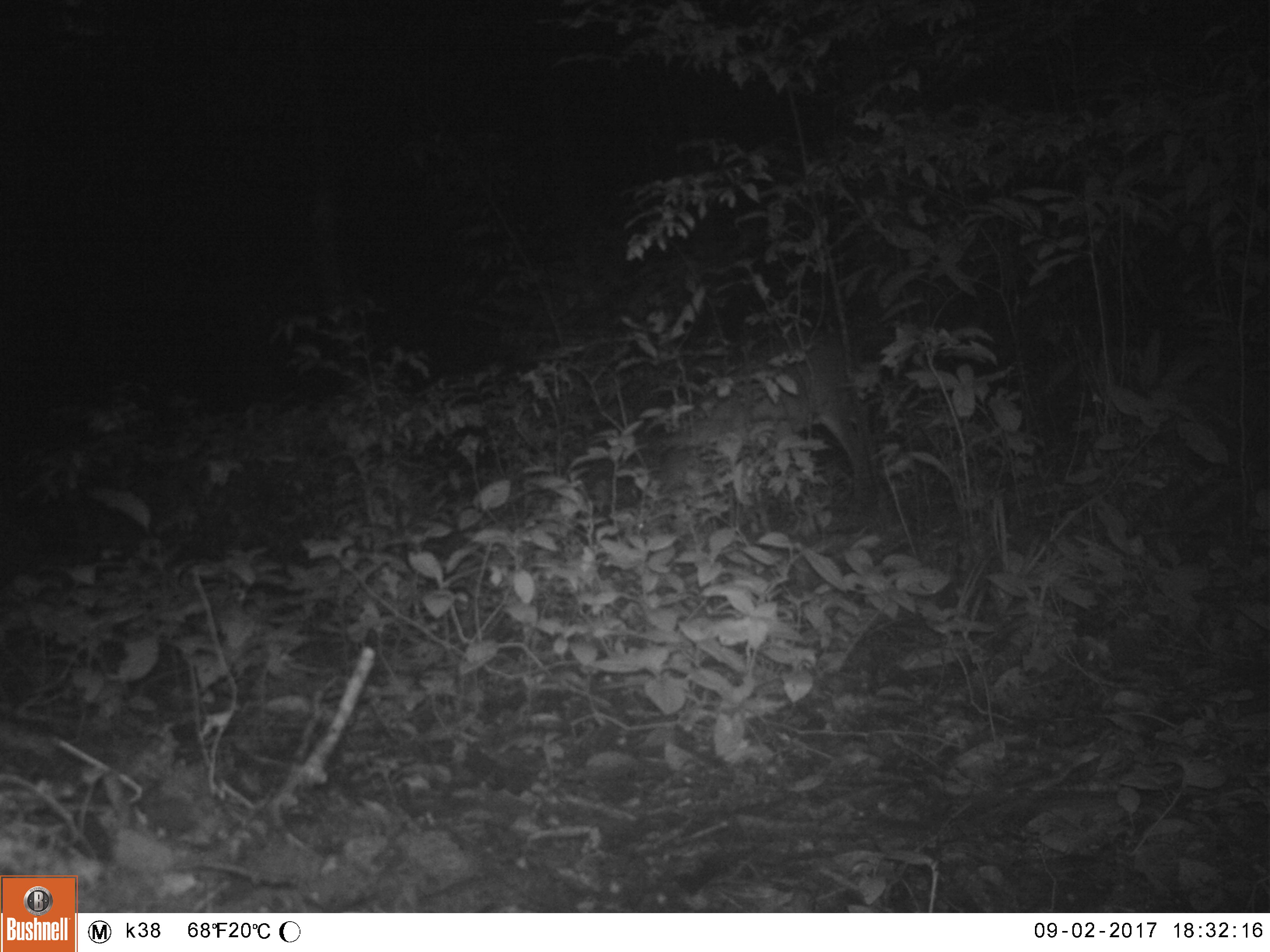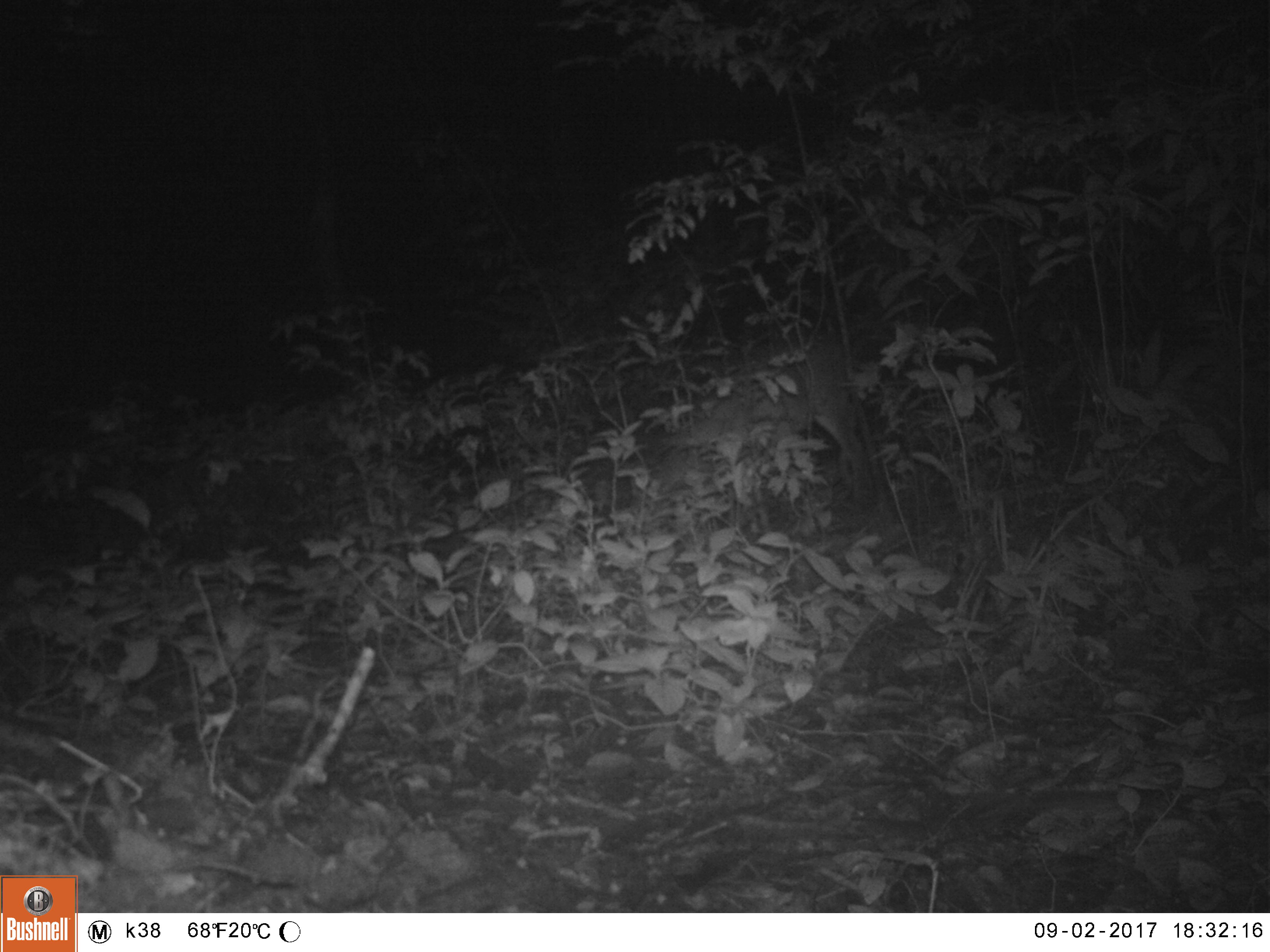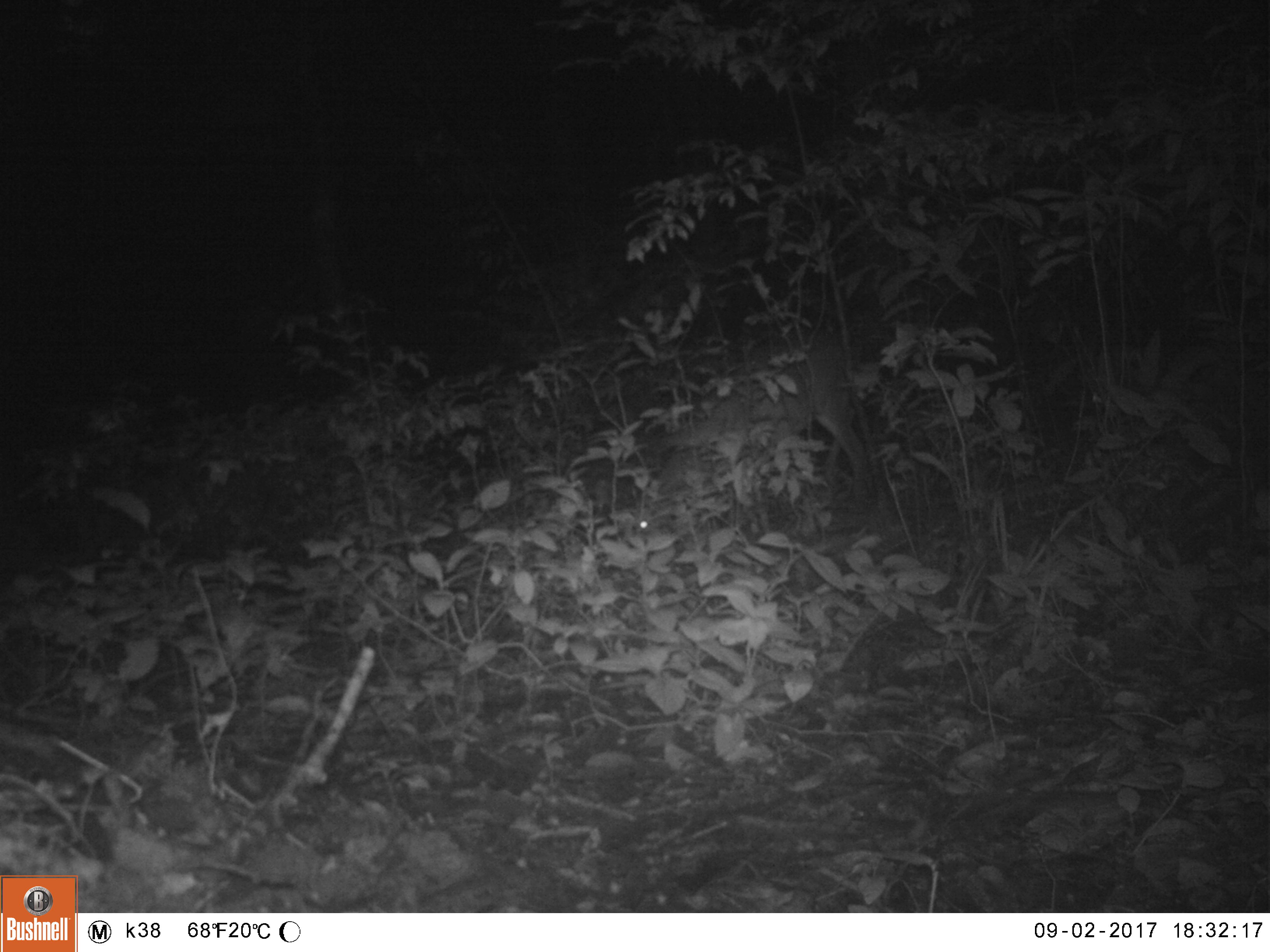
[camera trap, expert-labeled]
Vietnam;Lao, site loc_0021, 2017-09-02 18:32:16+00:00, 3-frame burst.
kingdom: Animalia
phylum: Chordata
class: Mammalia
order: Artiodactyla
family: Cervidae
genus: Muntiacus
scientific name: Muntiacus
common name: muntjacs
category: unidentified muntjac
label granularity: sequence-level